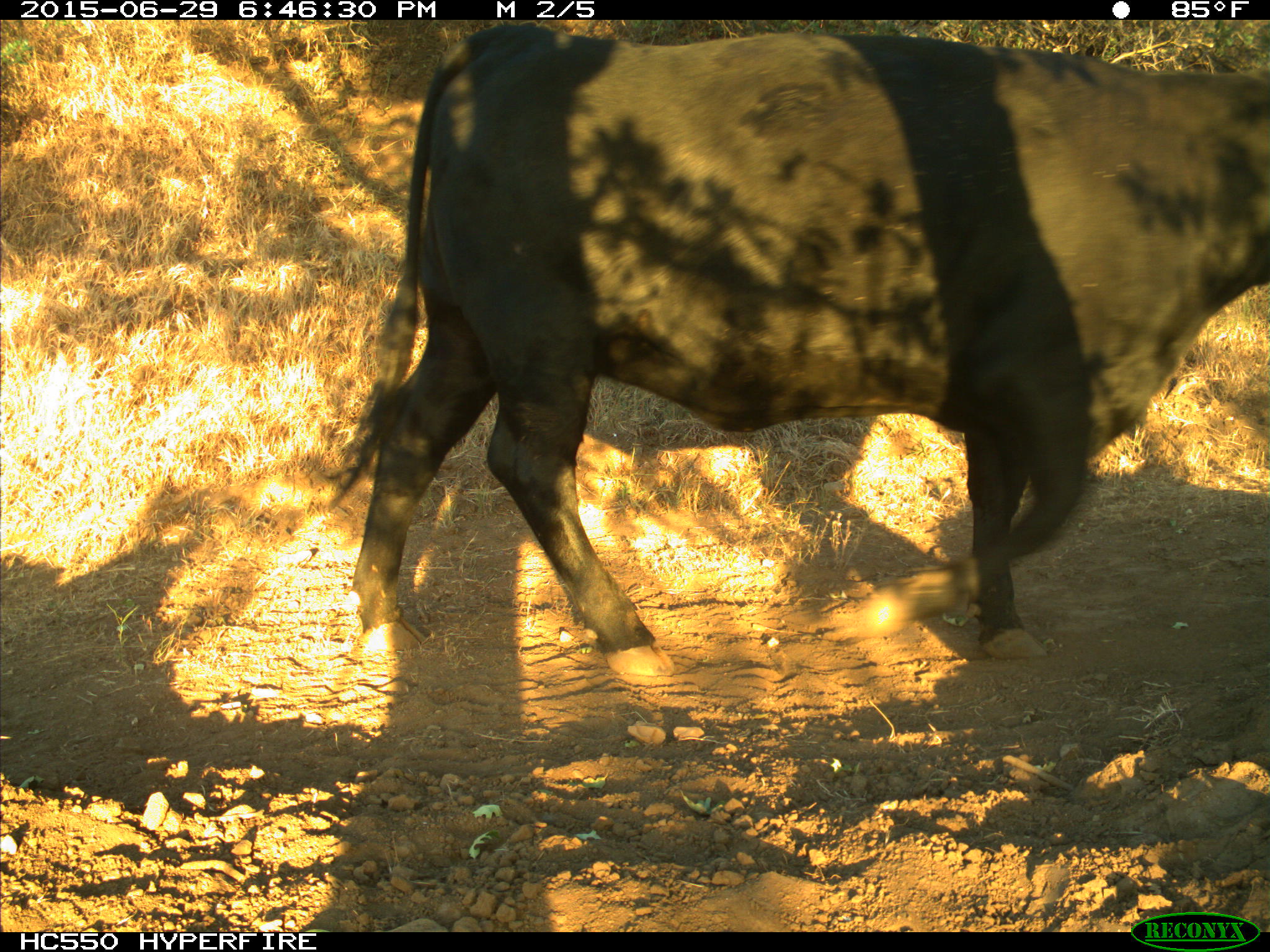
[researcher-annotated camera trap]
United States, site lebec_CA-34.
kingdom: Animalia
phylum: Chordata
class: Mammalia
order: Artiodactyla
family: Bovidae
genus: Bos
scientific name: Bos taurus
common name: domestic cow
Bos taurus (domestic cow).